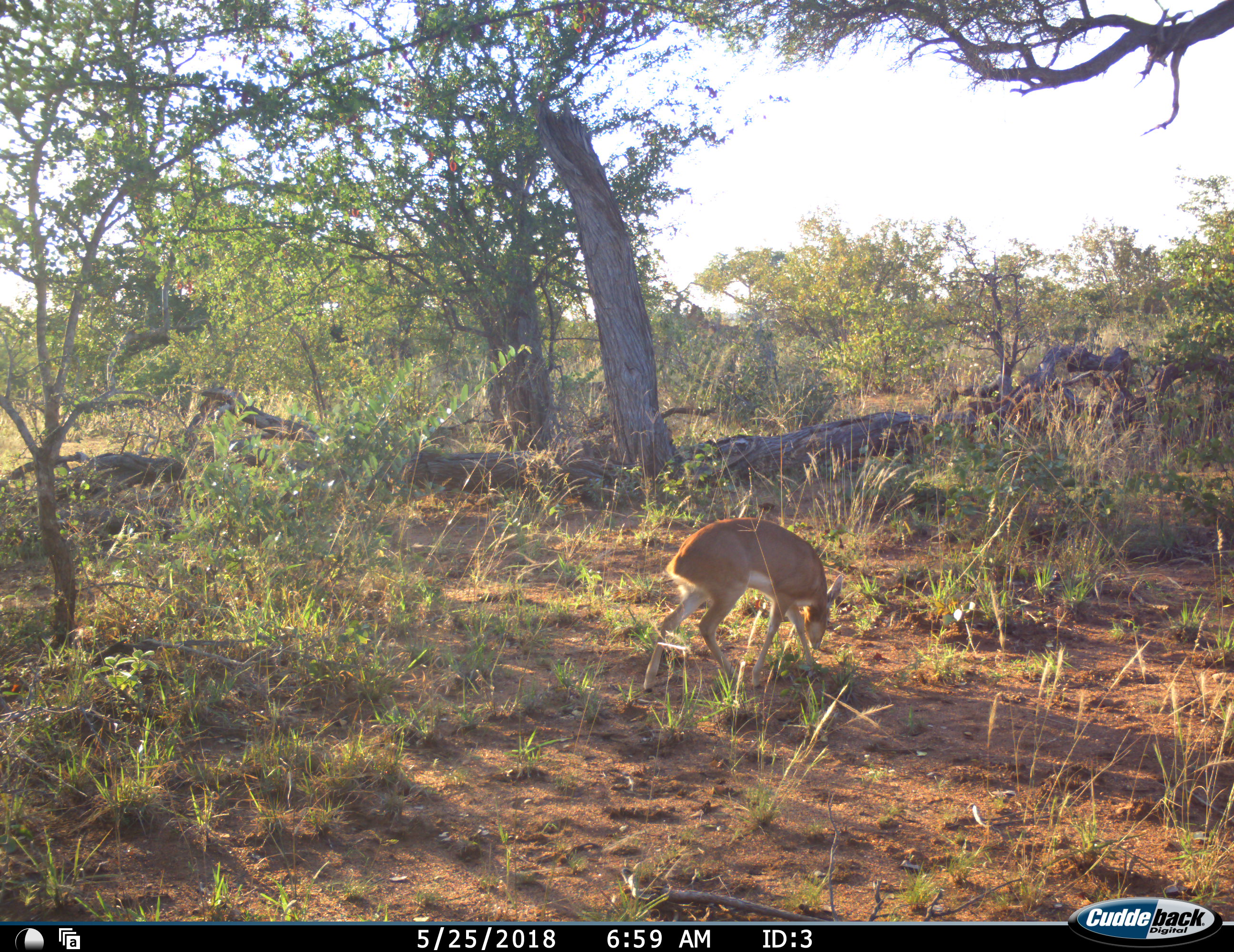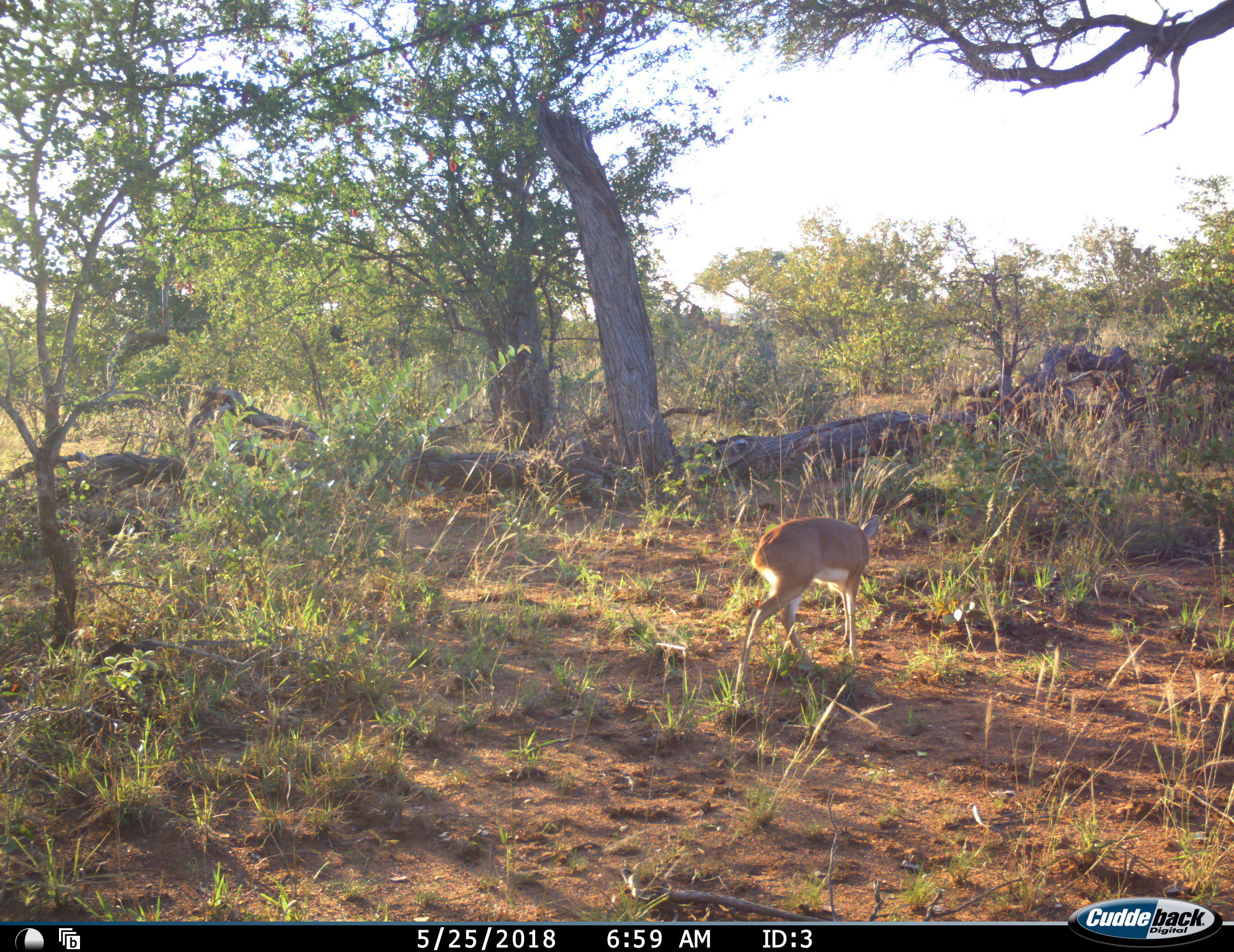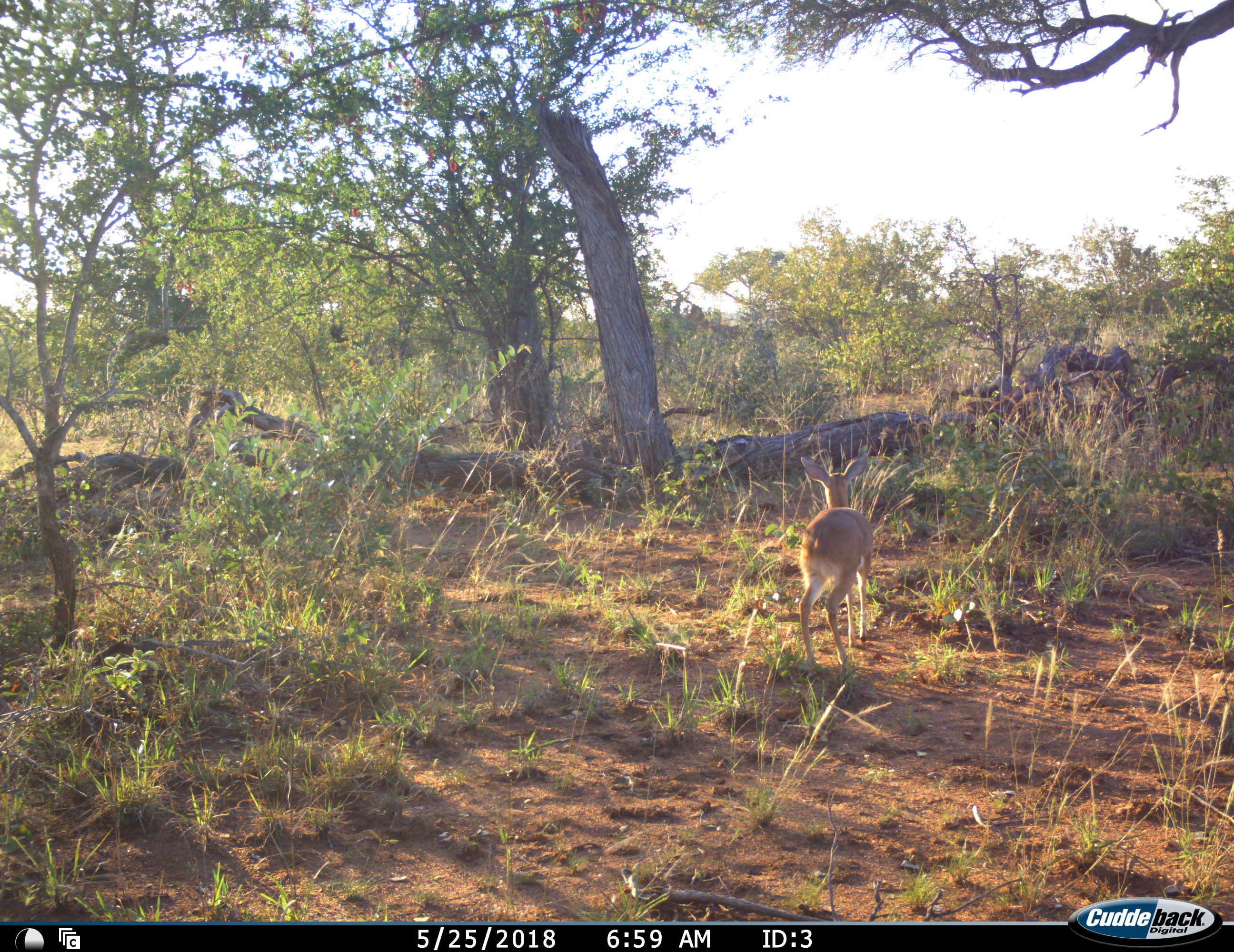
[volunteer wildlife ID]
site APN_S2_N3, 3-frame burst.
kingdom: Animalia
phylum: Chordata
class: Mammalia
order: Artiodactyla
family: Bovidae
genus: Raphicerus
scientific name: Raphicerus campestris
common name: steenbok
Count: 1.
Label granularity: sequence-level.